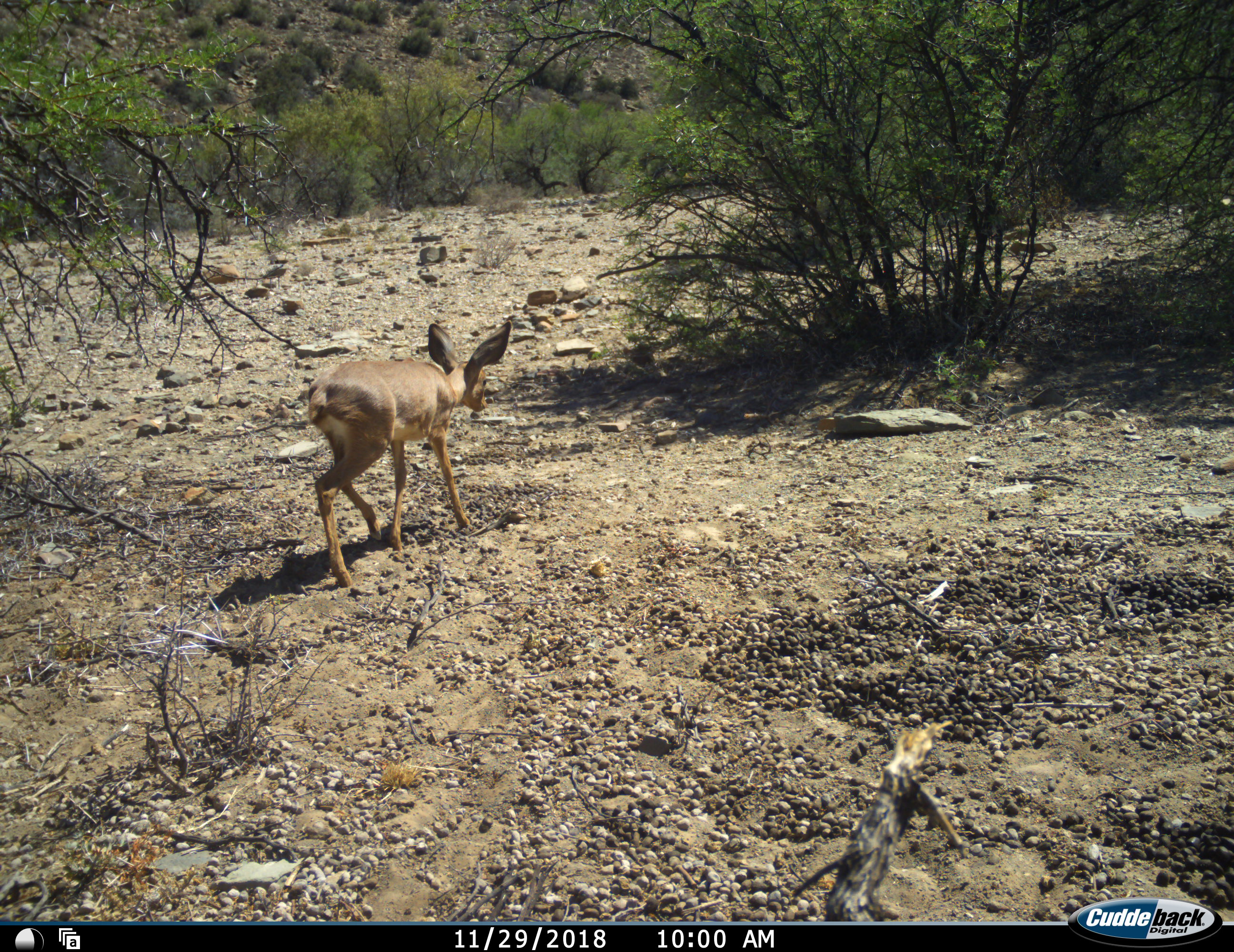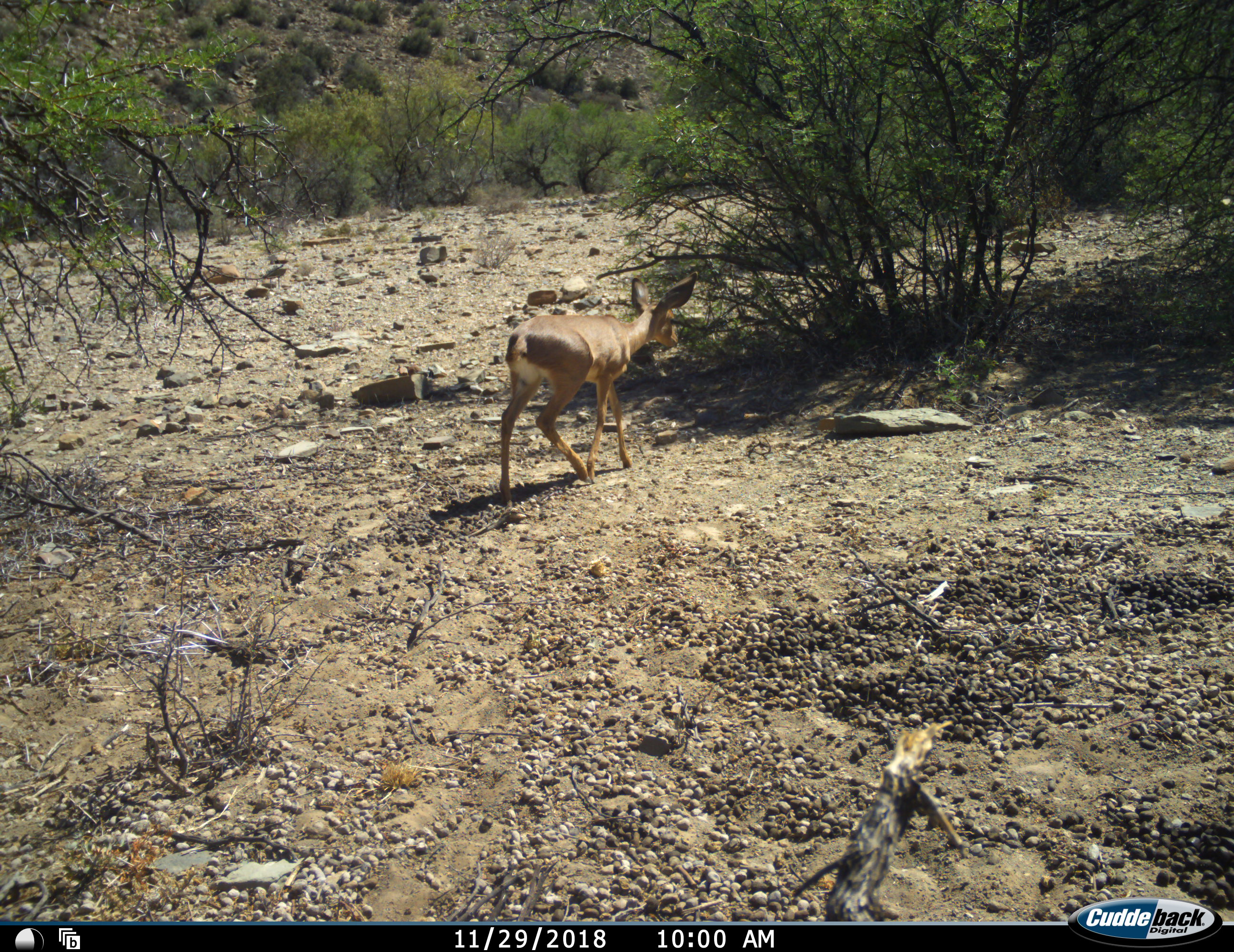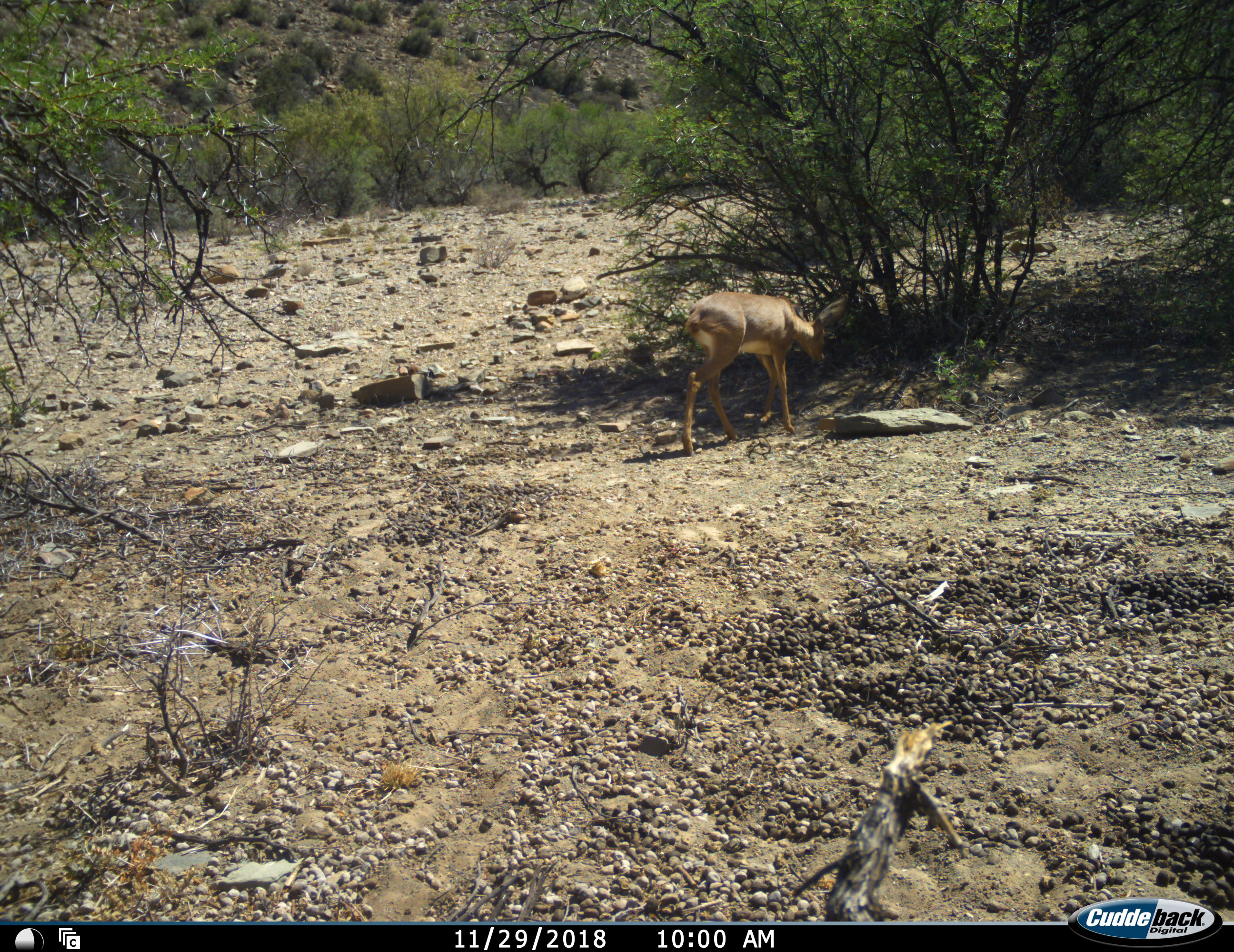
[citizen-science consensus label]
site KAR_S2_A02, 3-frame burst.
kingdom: Animalia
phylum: Chordata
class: Mammalia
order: Artiodactyla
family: Bovidae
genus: Raphicerus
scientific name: Raphicerus campestris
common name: steenbok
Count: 1.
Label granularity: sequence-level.